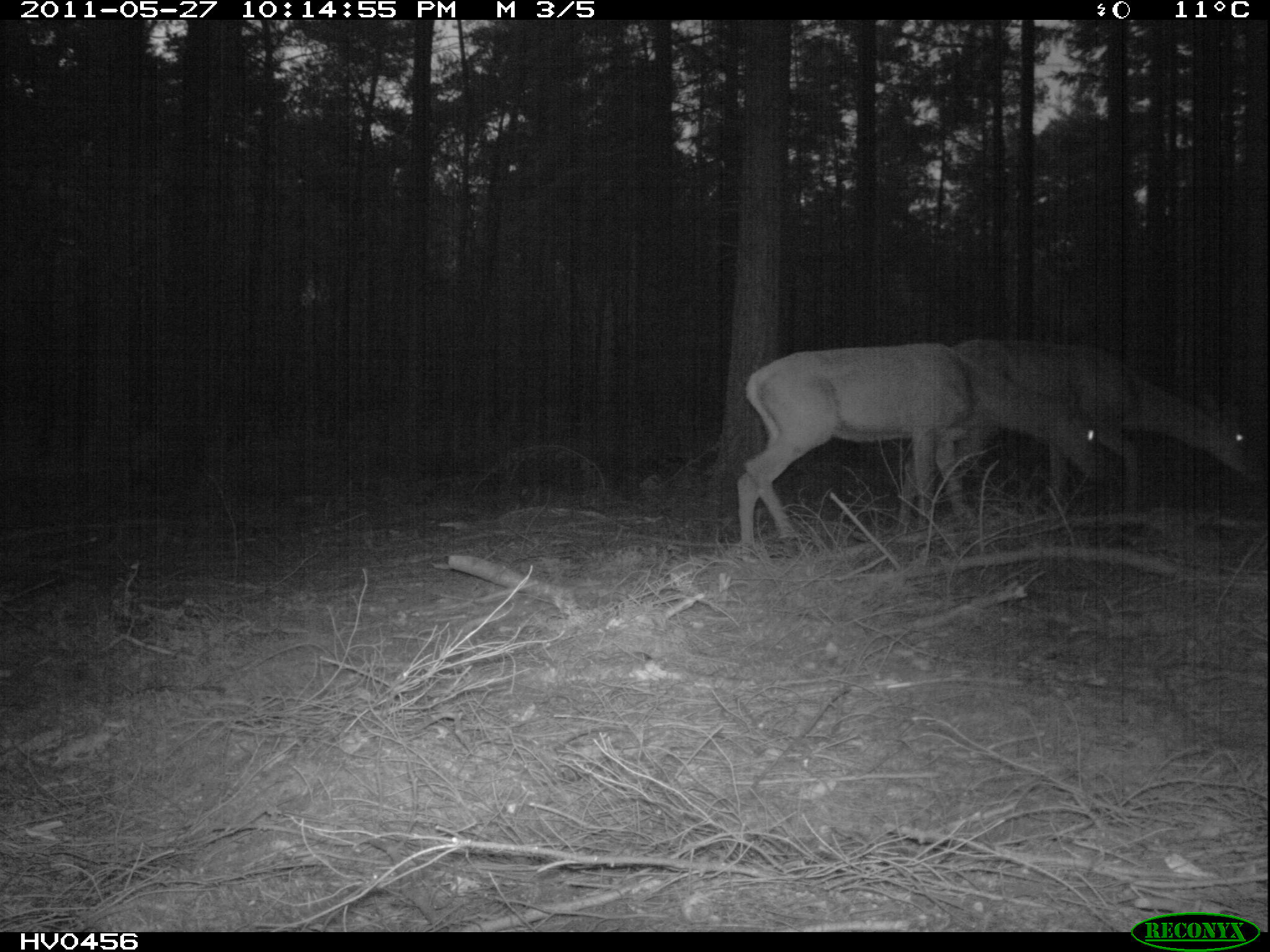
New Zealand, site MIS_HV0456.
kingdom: Animalia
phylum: Chordata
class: Mammalia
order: Artiodactyla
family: Cervidae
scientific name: Cervidae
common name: deer